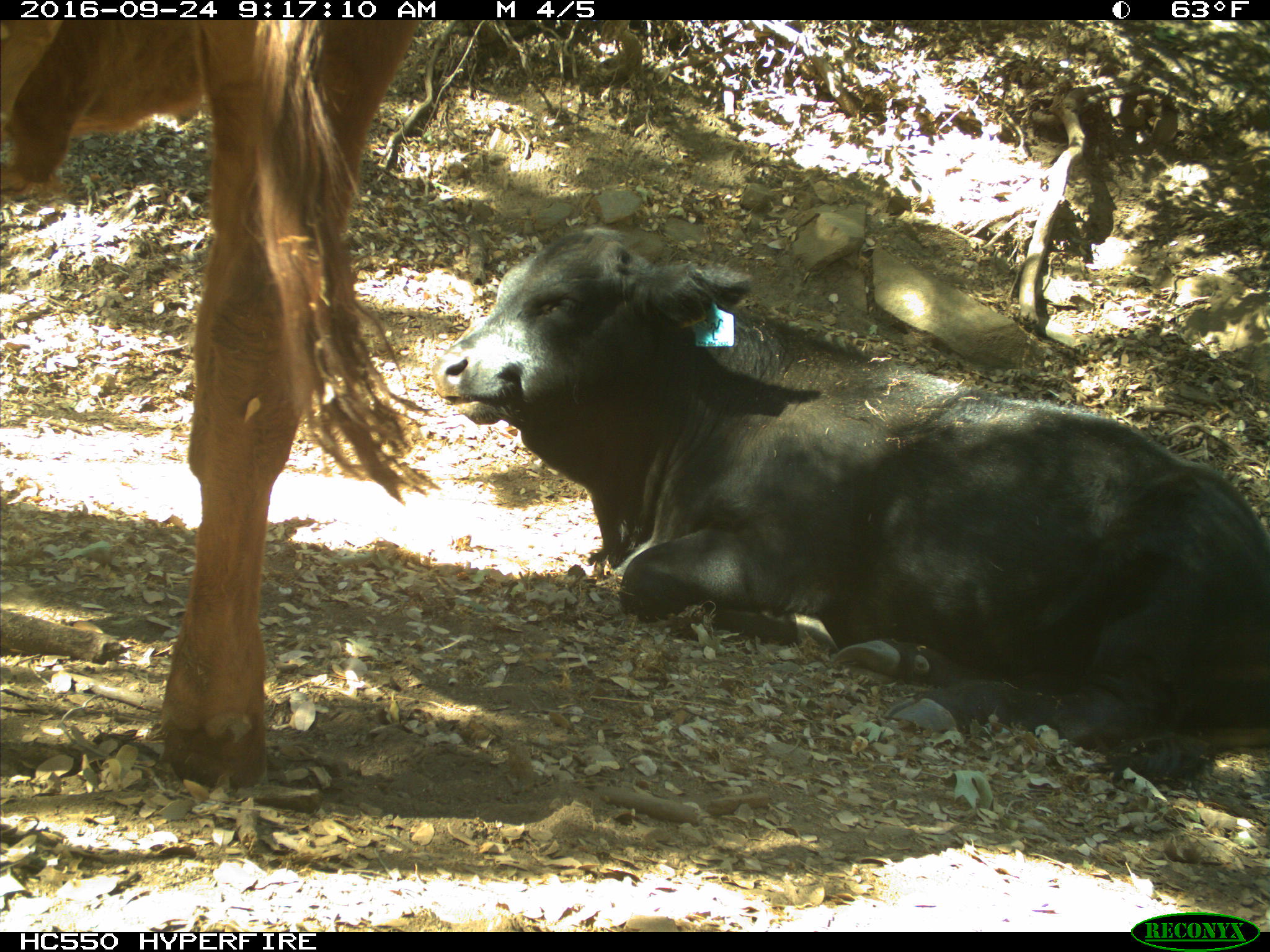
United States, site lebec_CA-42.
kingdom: Animalia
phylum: Chordata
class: Mammalia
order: Artiodactyla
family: Bovidae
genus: Bos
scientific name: Bos taurus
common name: domestic cow